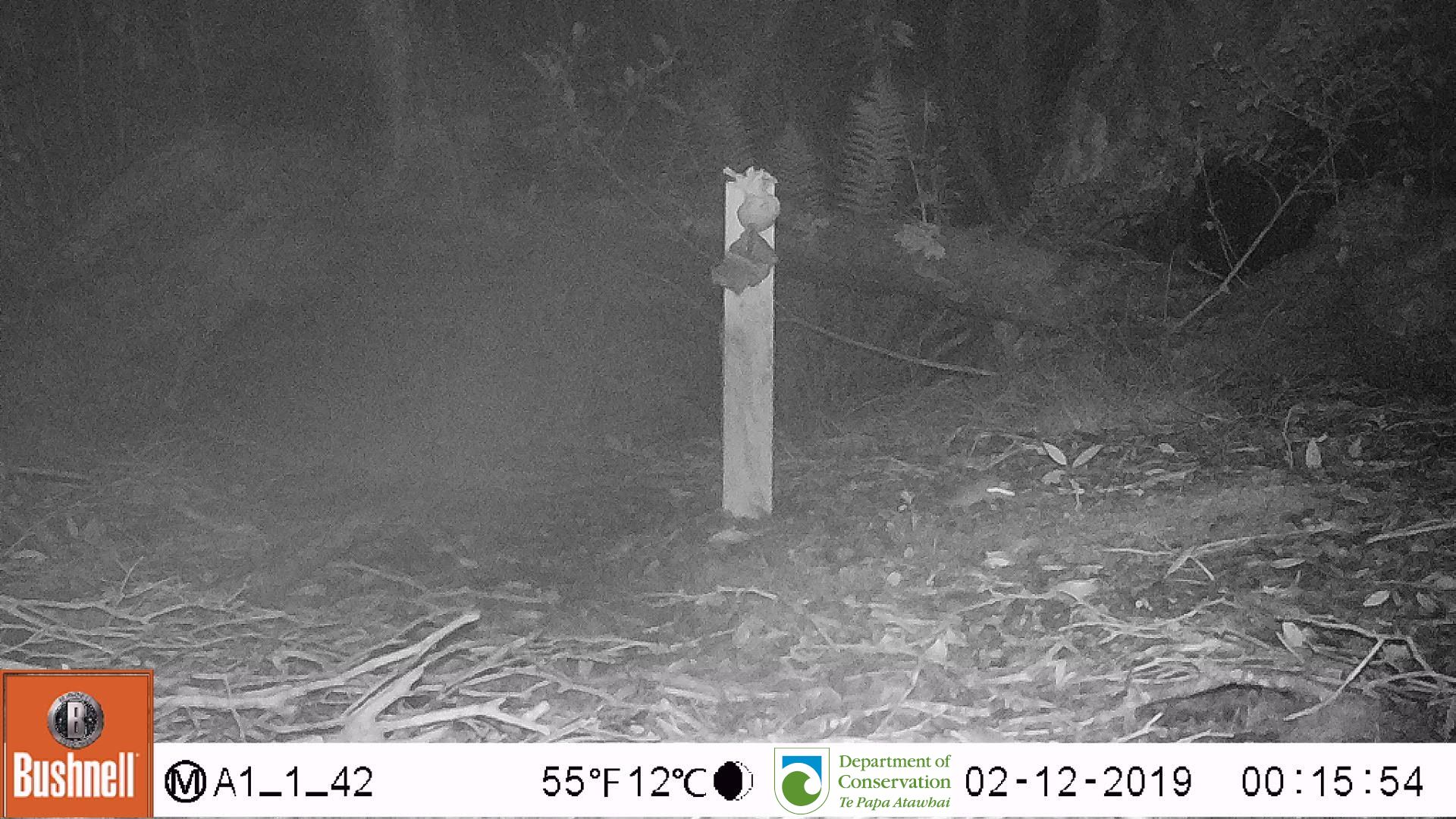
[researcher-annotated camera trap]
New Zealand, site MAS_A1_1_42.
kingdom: Animalia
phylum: Chordata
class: Mammalia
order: Rodentia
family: Muridae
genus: Mus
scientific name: Mus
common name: mouse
Mouse (Mus).